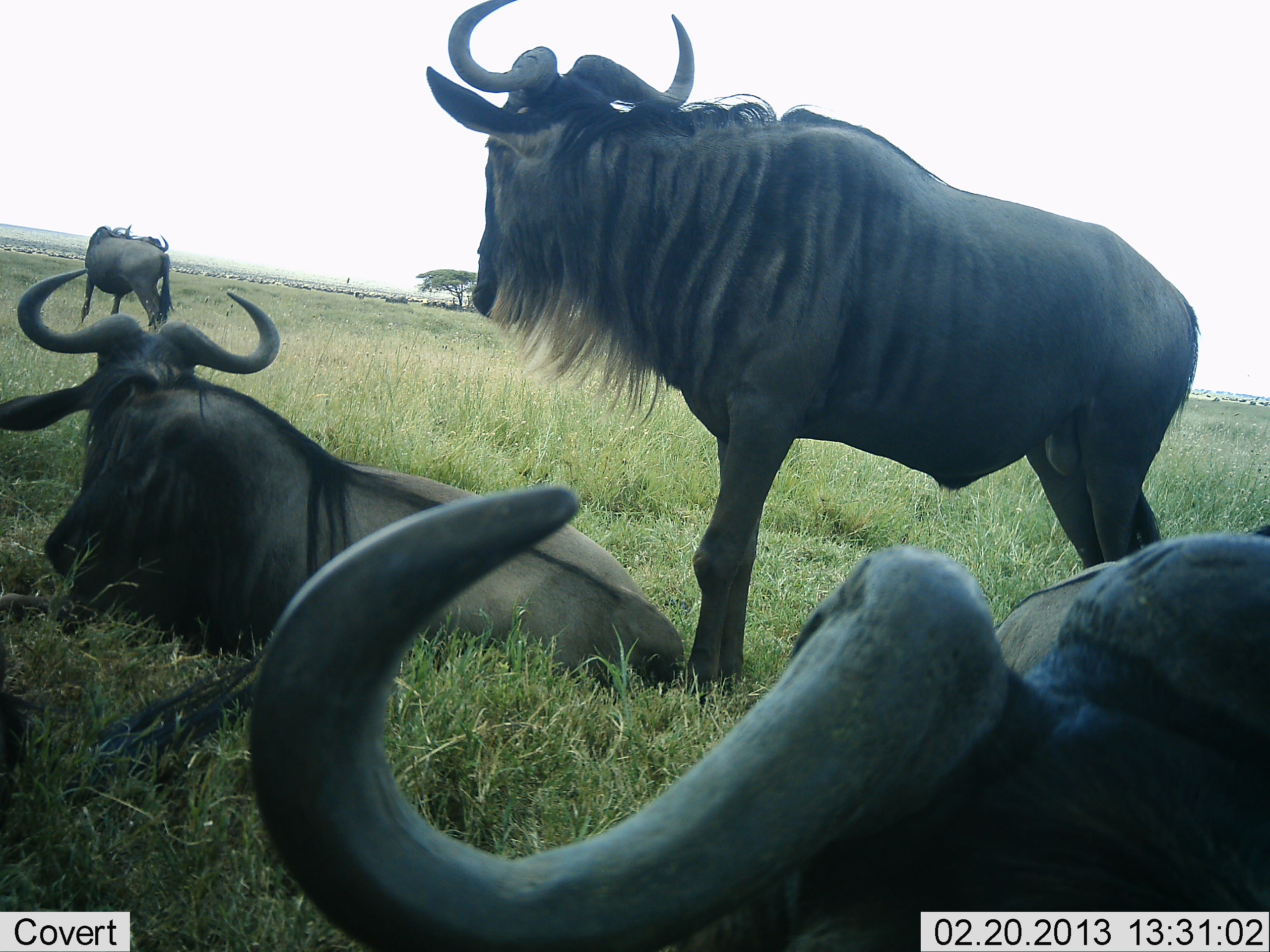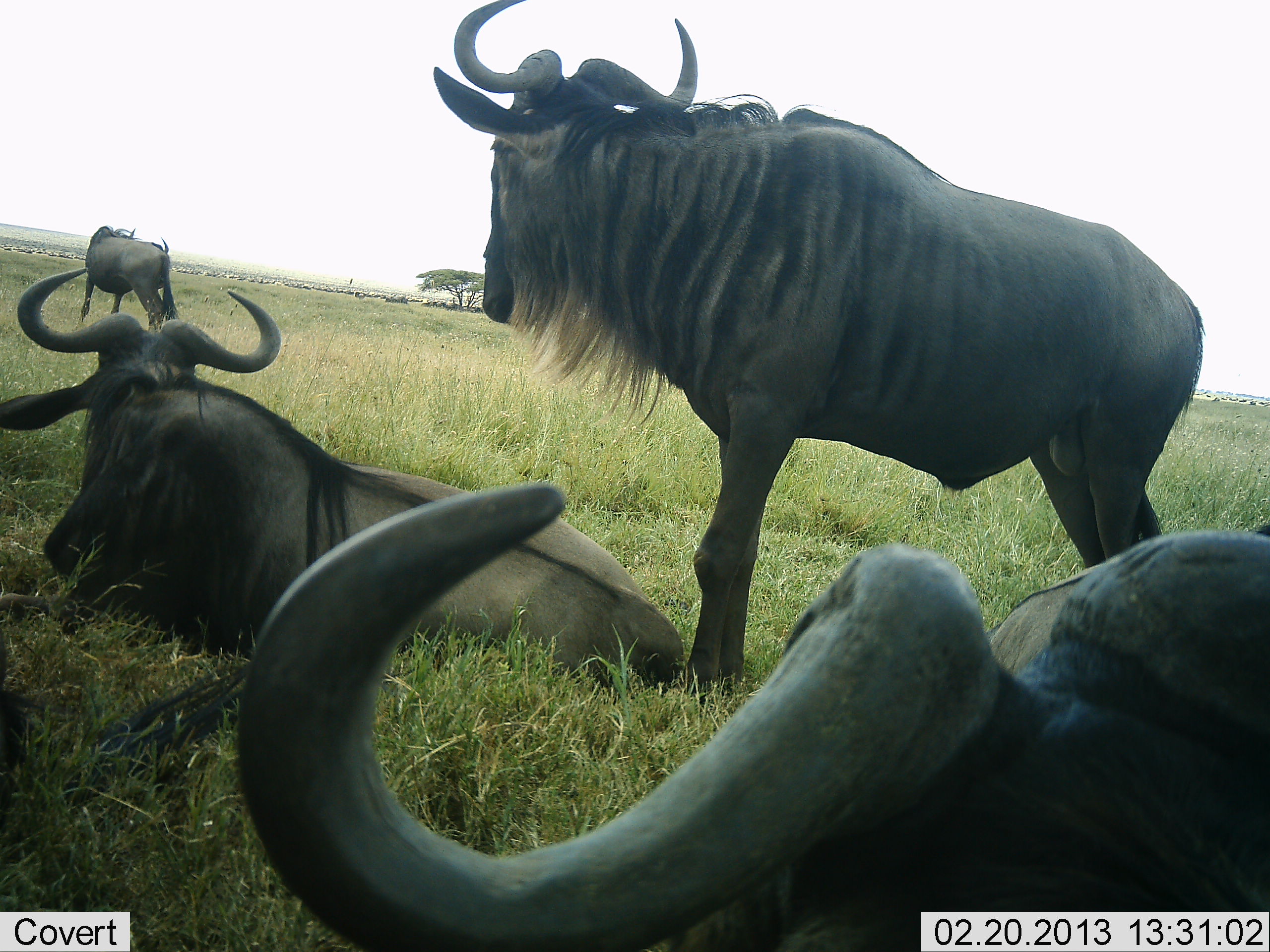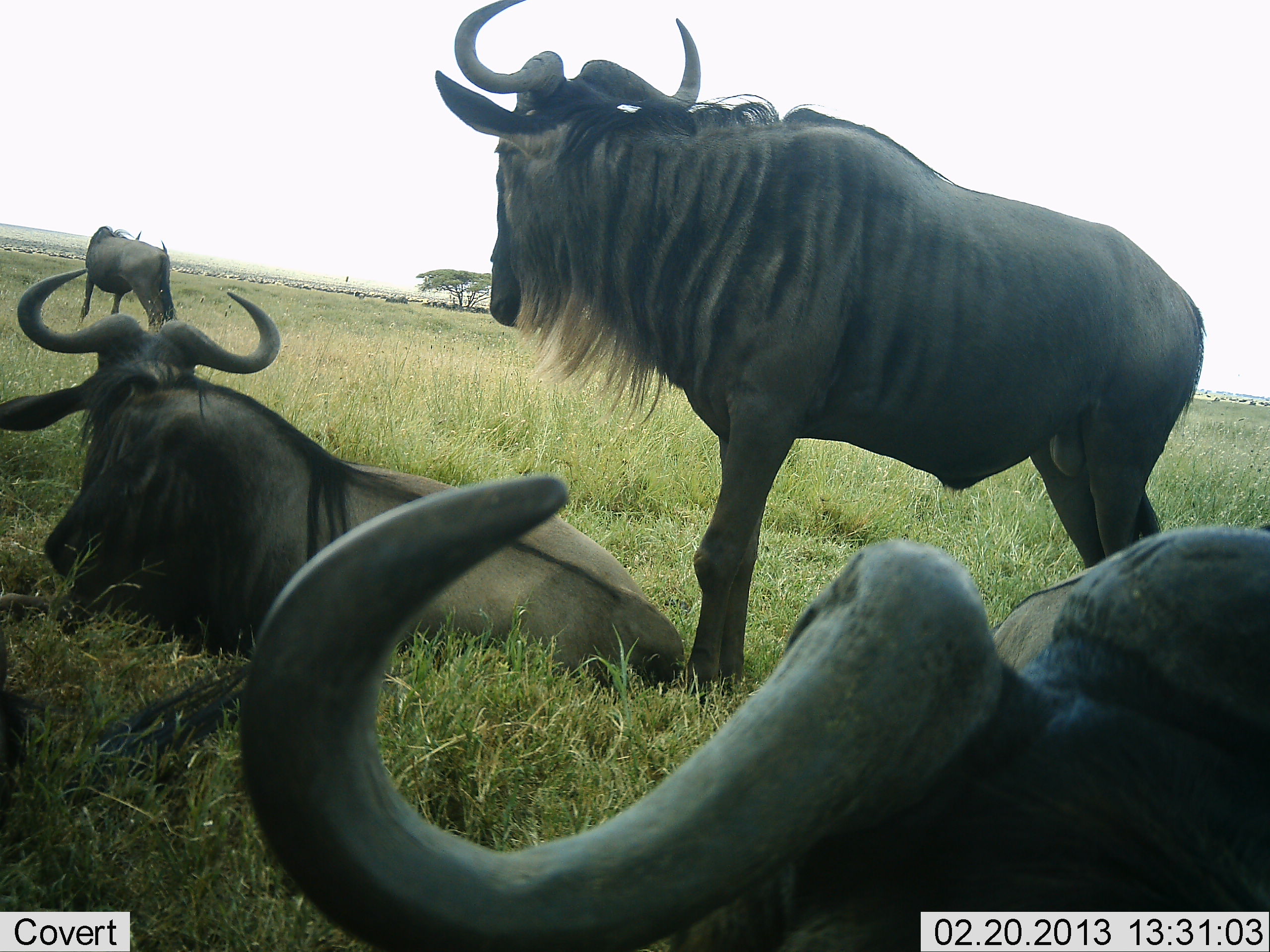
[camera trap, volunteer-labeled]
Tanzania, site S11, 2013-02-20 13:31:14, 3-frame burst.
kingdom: Animalia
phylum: Chordata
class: Mammalia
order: Artiodactyla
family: Bovidae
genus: Connochaetes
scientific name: Connochaetes taurinus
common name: blue wildebeest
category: wildebeest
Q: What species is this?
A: Wildebeest (blue wildebeest) (Connochaetes taurinus).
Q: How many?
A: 4.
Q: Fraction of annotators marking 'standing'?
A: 80%.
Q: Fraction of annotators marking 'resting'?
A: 95%.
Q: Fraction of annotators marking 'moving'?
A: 0%.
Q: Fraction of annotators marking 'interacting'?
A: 0%.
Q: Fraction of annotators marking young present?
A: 0%.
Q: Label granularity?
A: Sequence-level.